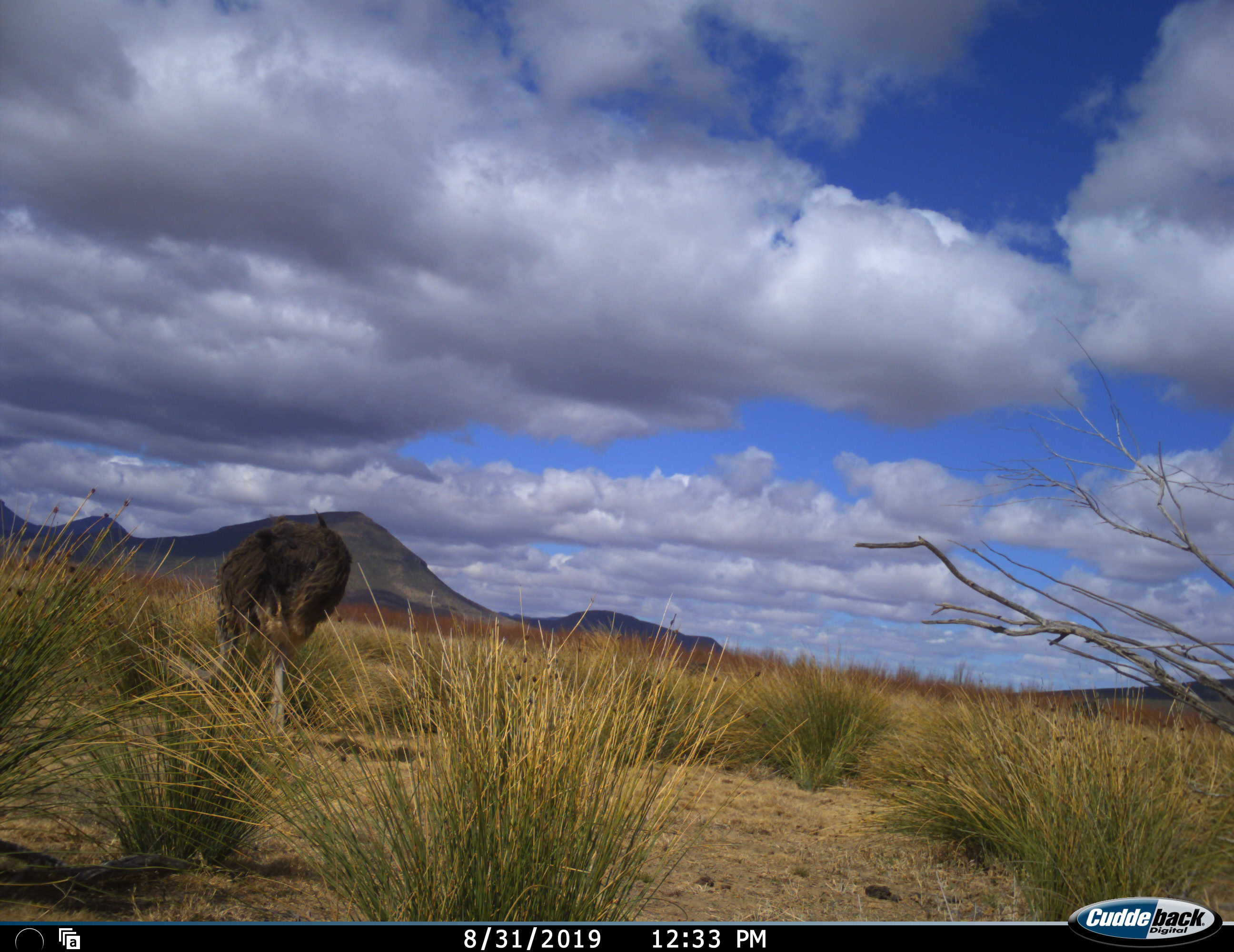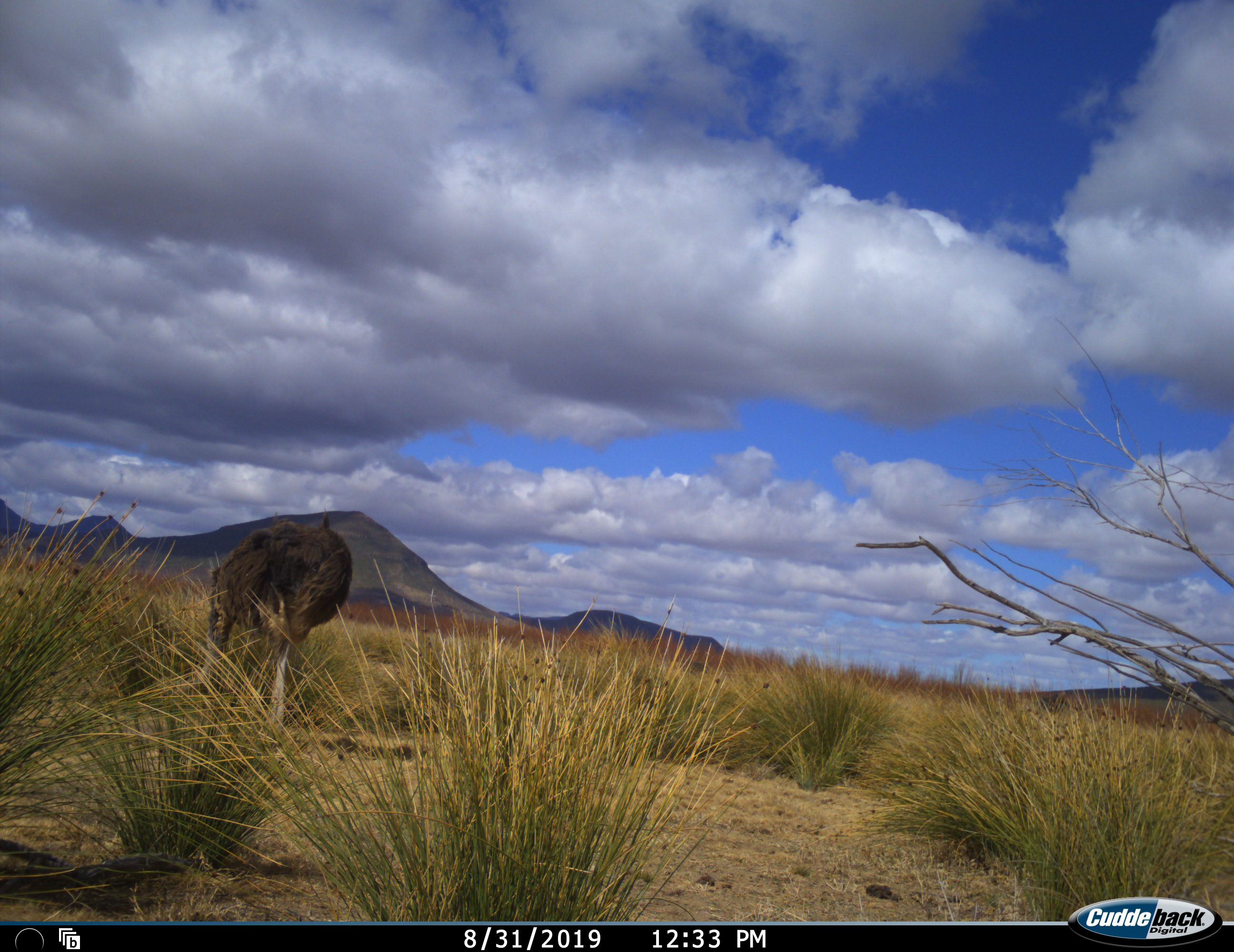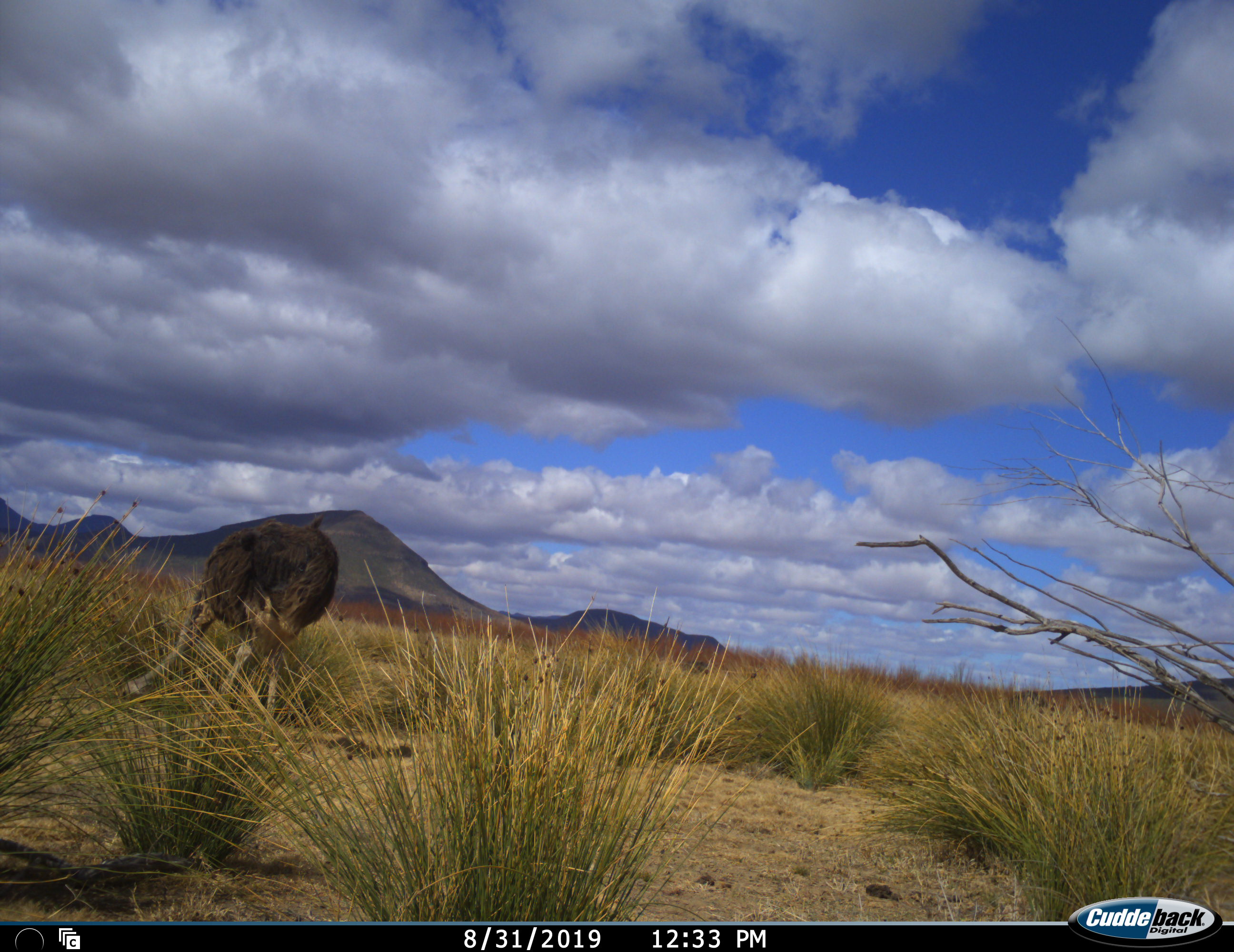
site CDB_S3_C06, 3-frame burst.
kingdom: Animalia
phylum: Chordata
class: Aves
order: Struthioniformes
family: Struthionidae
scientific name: Struthionidae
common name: ostrich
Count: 1.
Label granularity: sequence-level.